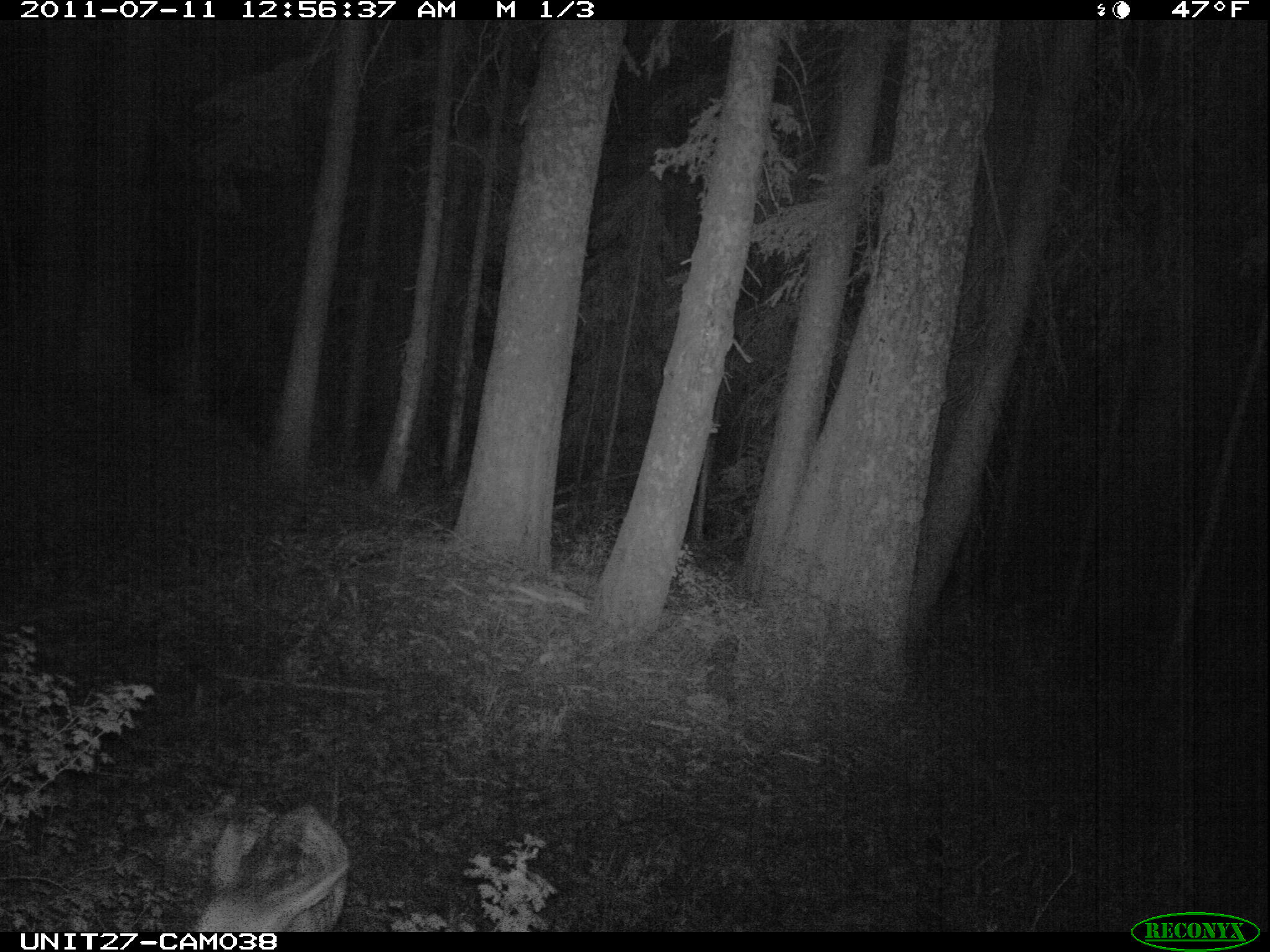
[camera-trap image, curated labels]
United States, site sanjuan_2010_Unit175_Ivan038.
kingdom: Animalia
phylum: Chordata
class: Mammalia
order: Artiodactyla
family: Cervidae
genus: Cervus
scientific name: Cervus elaphus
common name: red deer